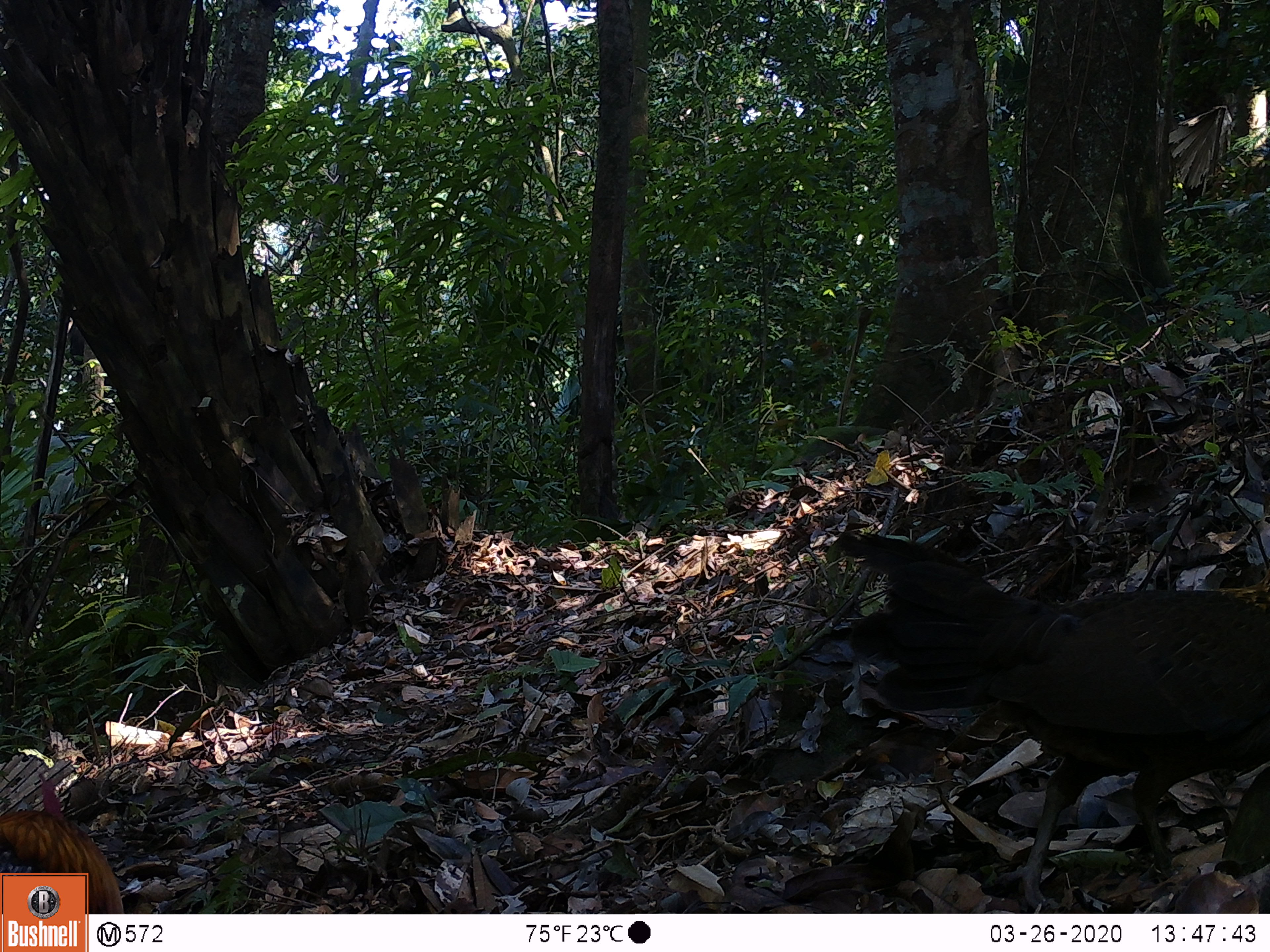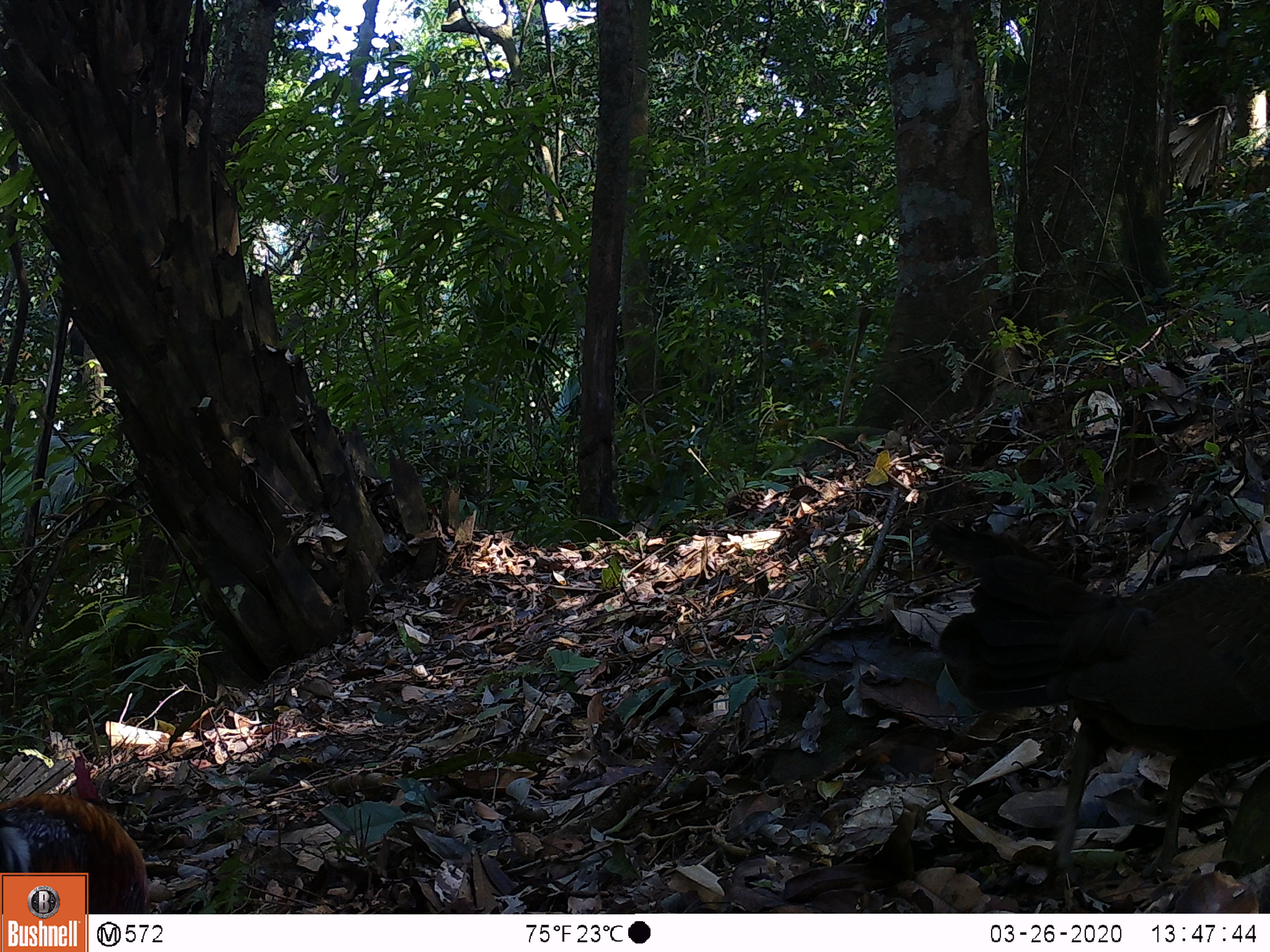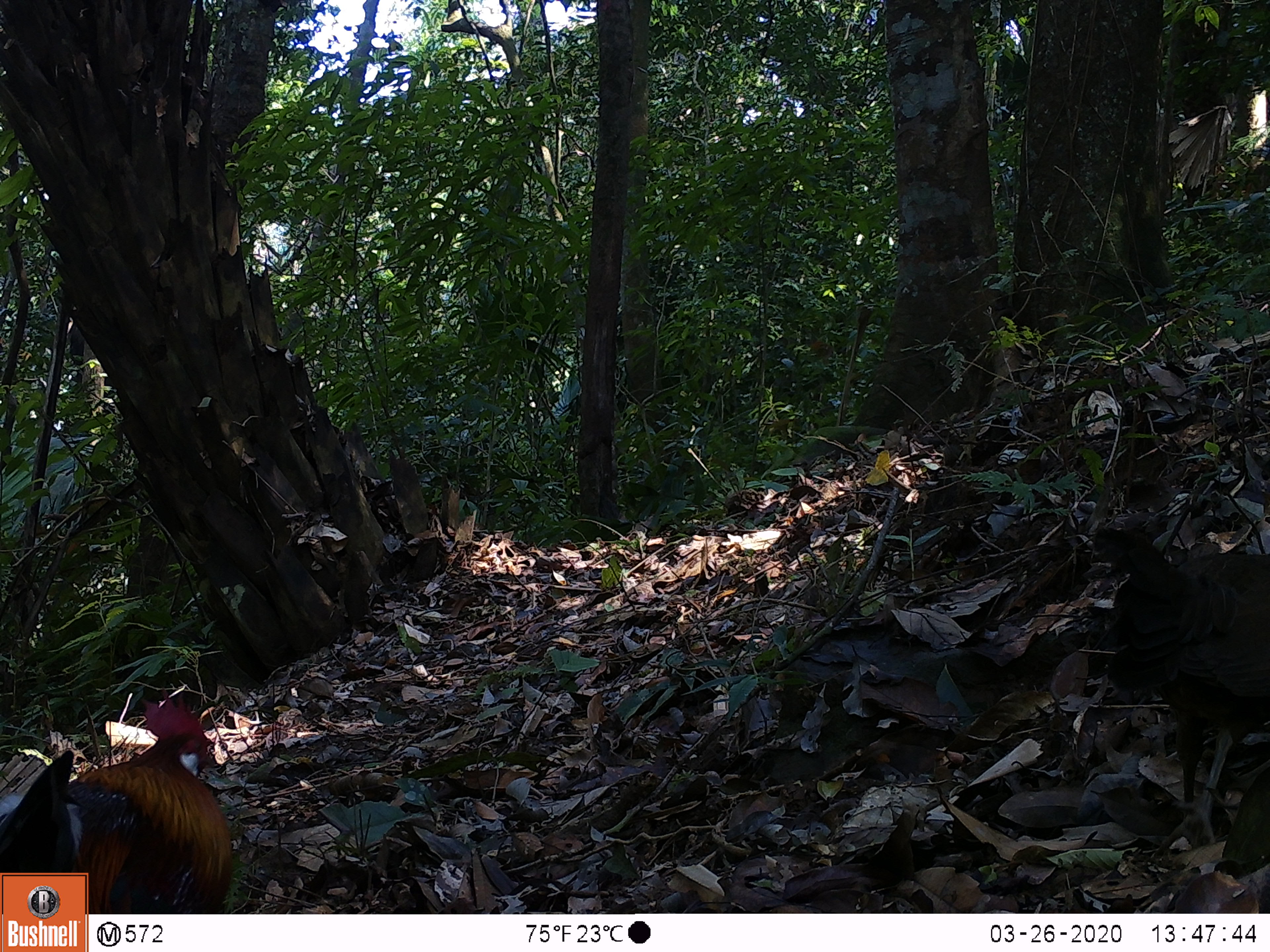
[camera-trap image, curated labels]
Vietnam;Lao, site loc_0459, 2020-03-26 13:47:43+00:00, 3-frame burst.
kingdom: Animalia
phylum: Chordata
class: Aves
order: Galliformes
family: Phasianidae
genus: Gallus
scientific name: Gallus gallus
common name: red junglefowl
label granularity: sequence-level